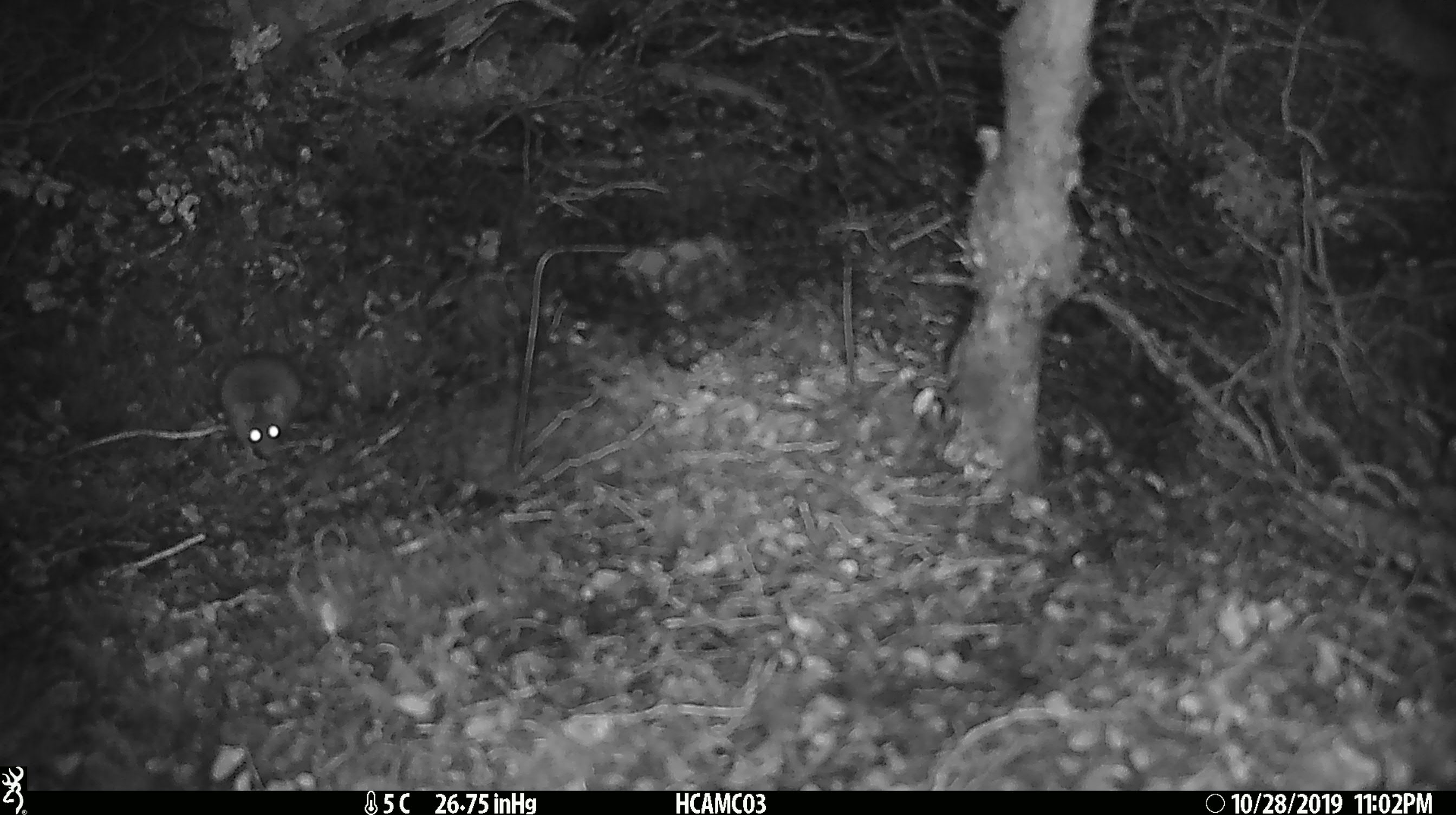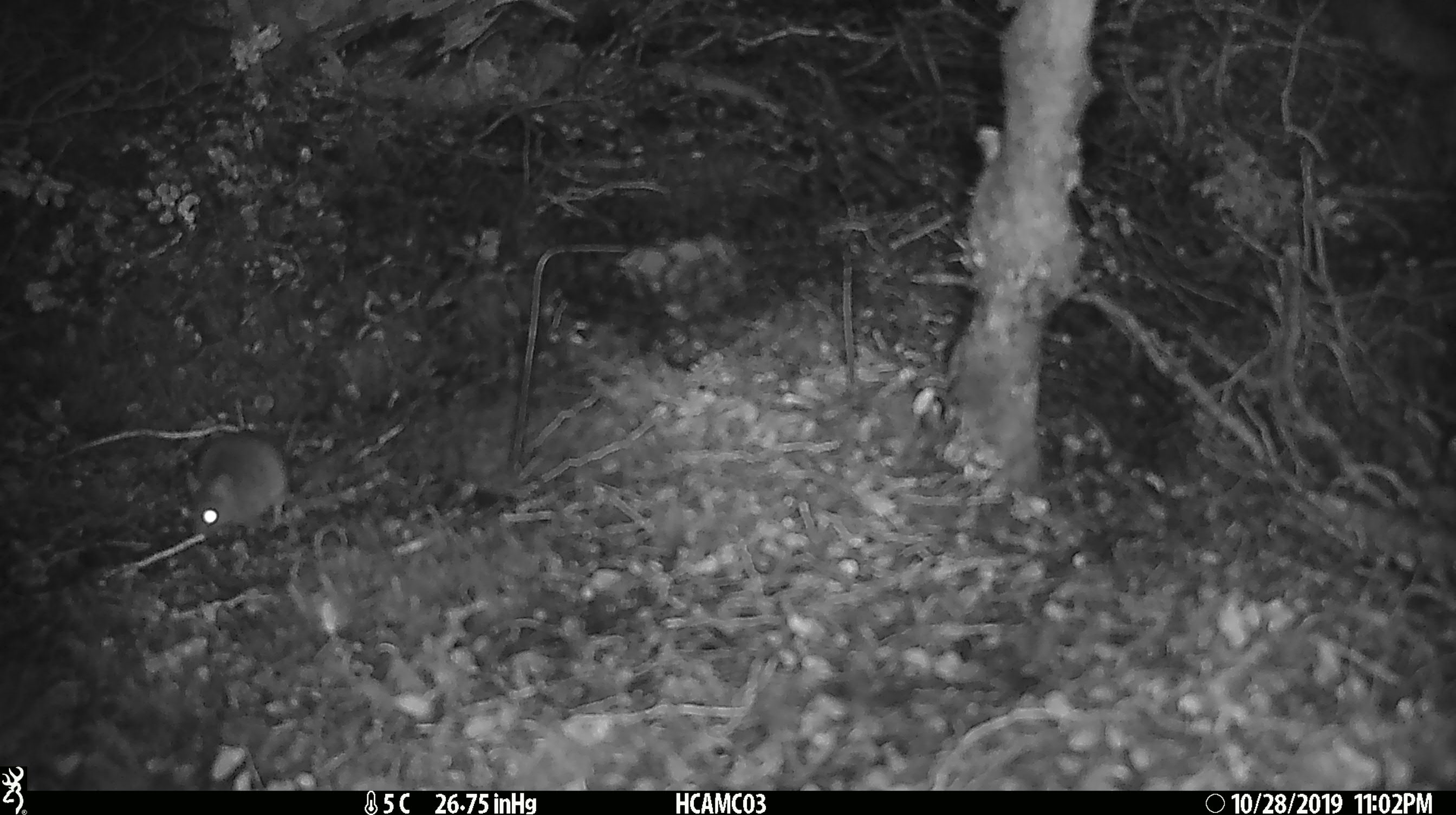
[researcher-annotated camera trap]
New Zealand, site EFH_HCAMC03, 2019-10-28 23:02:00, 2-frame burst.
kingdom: Animalia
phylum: Chordata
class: Mammalia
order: Rodentia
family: Muridae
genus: Mus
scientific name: Mus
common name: mouse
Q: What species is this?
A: Mouse (Mus).